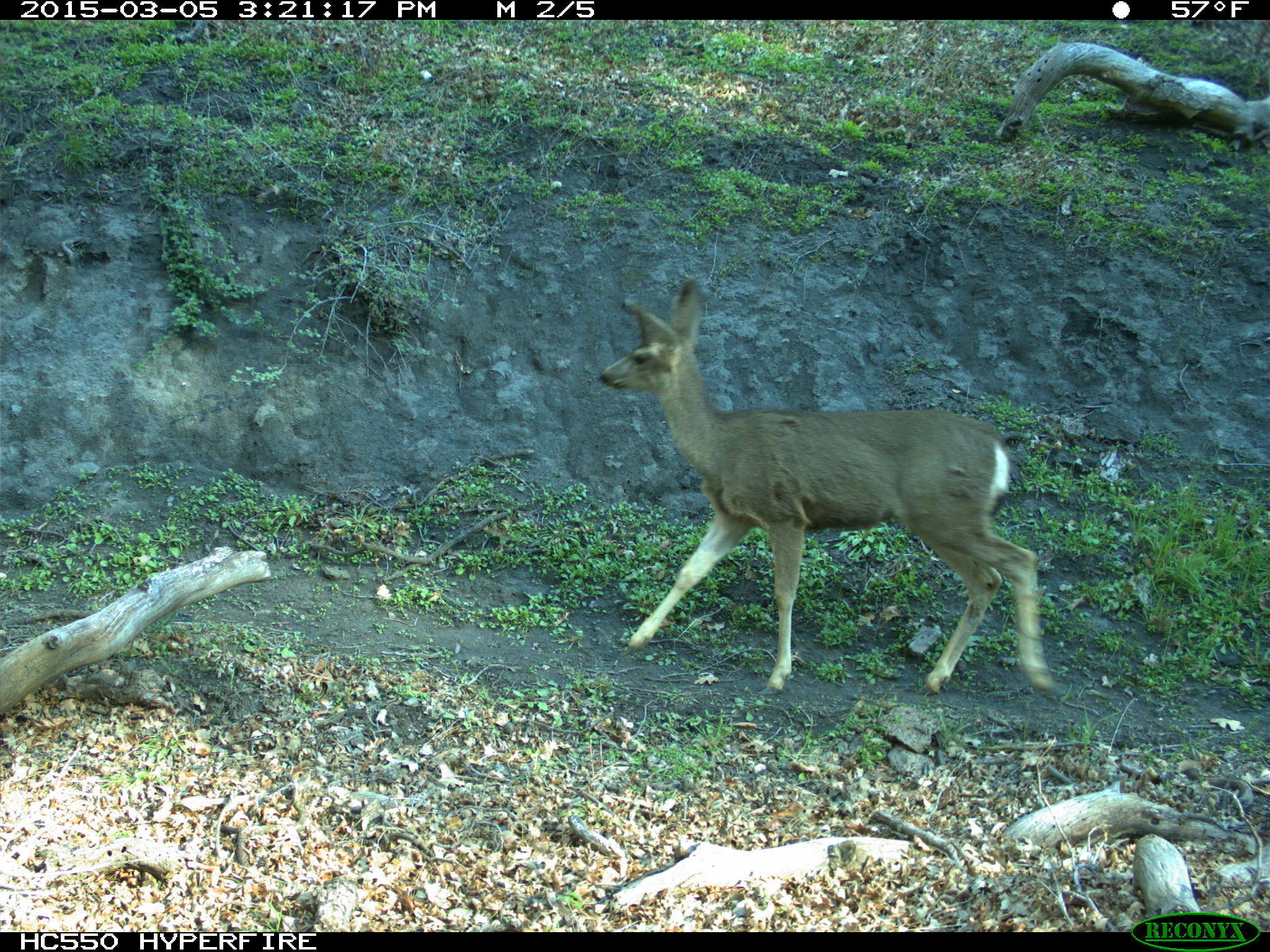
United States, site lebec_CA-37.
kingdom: Animalia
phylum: Chordata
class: Mammalia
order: Artiodactyla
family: Cervidae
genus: Odocoileus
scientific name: Odocoileus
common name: deer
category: unidentified deer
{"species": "unidentified deer (deer) (Odocoileus)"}